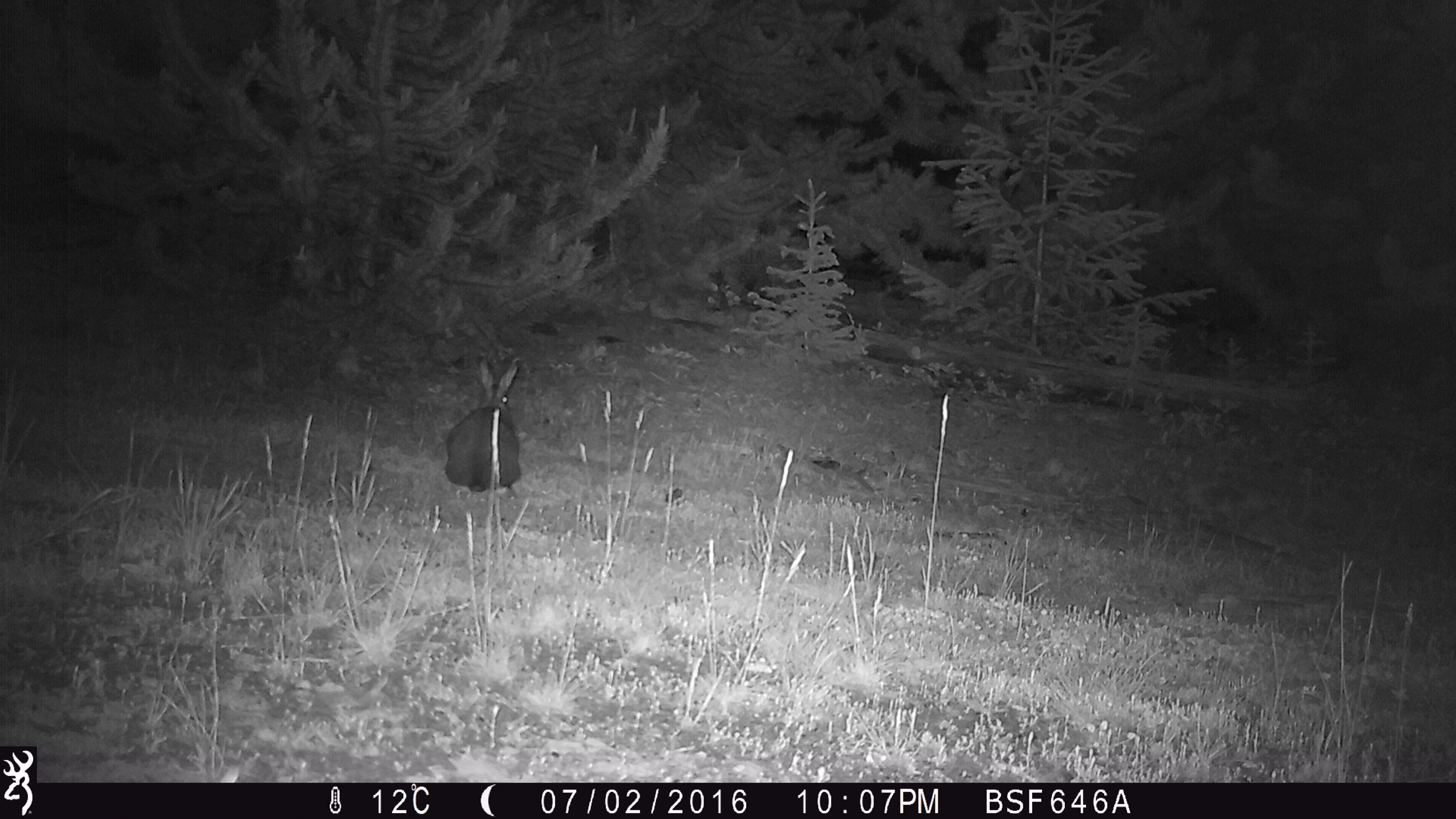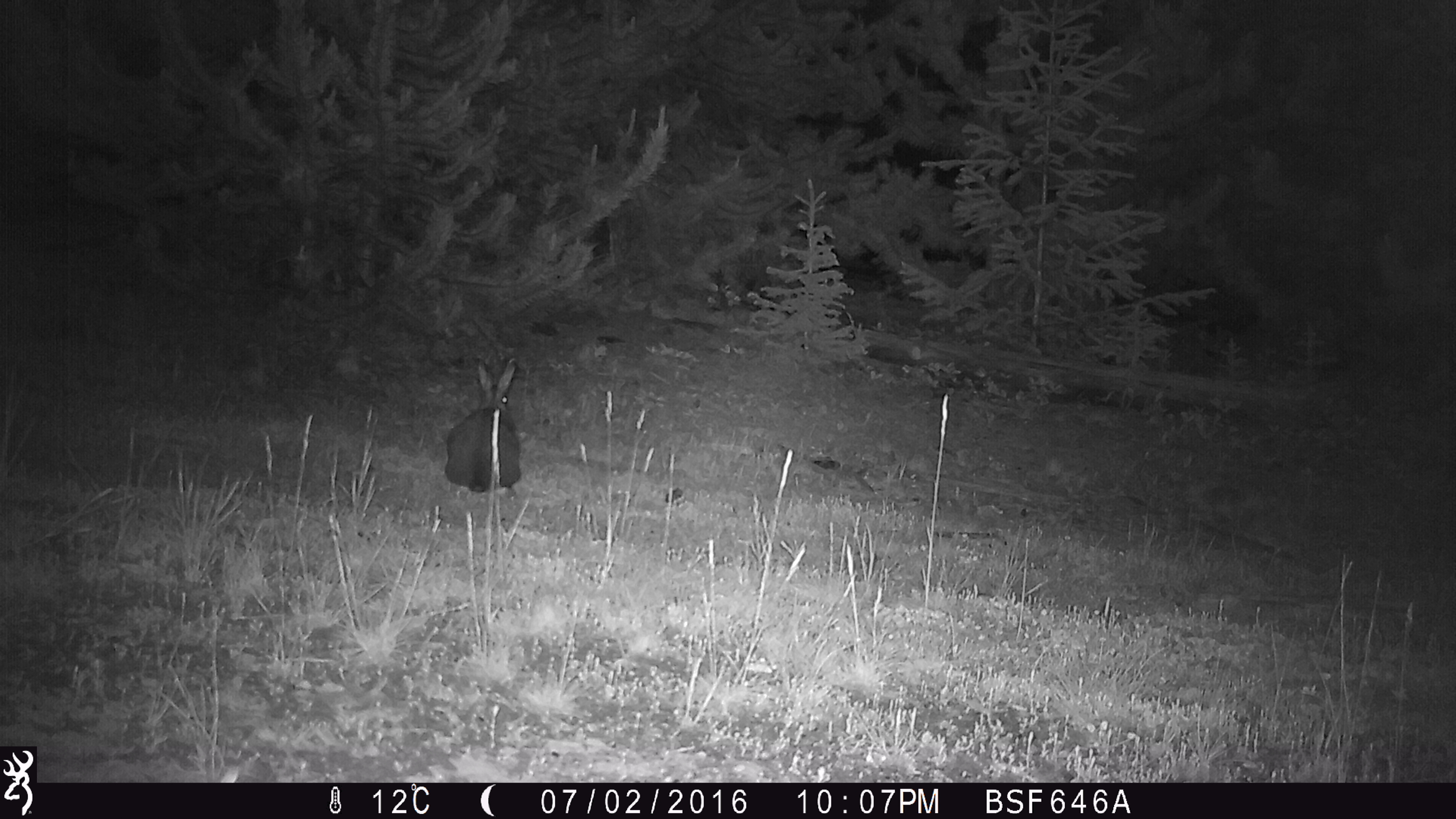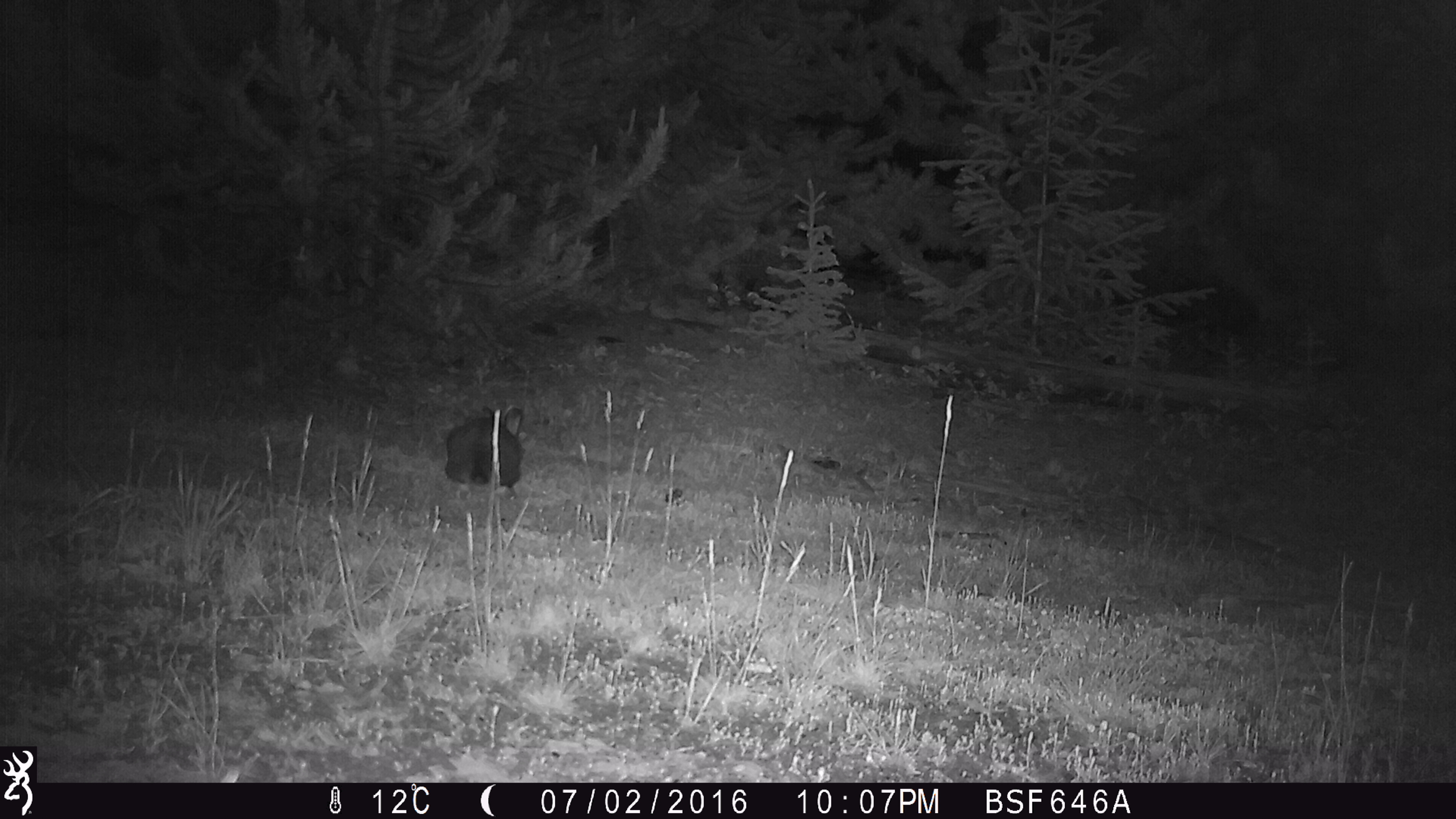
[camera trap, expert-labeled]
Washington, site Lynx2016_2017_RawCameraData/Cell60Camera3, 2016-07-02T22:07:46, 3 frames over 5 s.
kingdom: Animalia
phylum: Chordata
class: Mammalia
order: Lagomorpha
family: Leporidae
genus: Lepus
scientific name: Lepus americanus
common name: snowshoe hare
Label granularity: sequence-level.